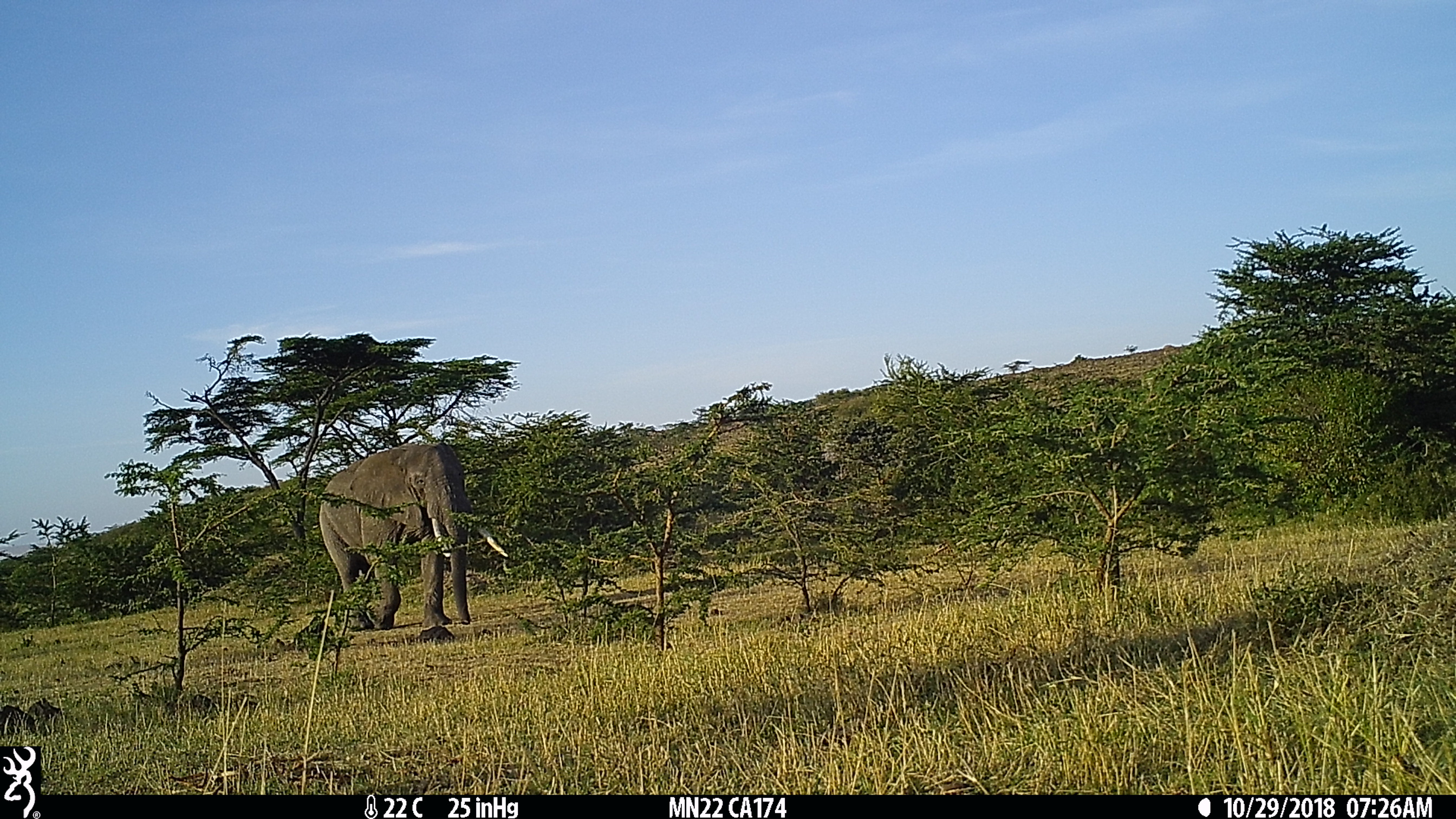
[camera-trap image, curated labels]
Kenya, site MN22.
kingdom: Animalia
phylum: Chordata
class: Mammalia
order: Proboscidea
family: Elephantidae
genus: Loxodonta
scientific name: Loxodonta africana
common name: elephant